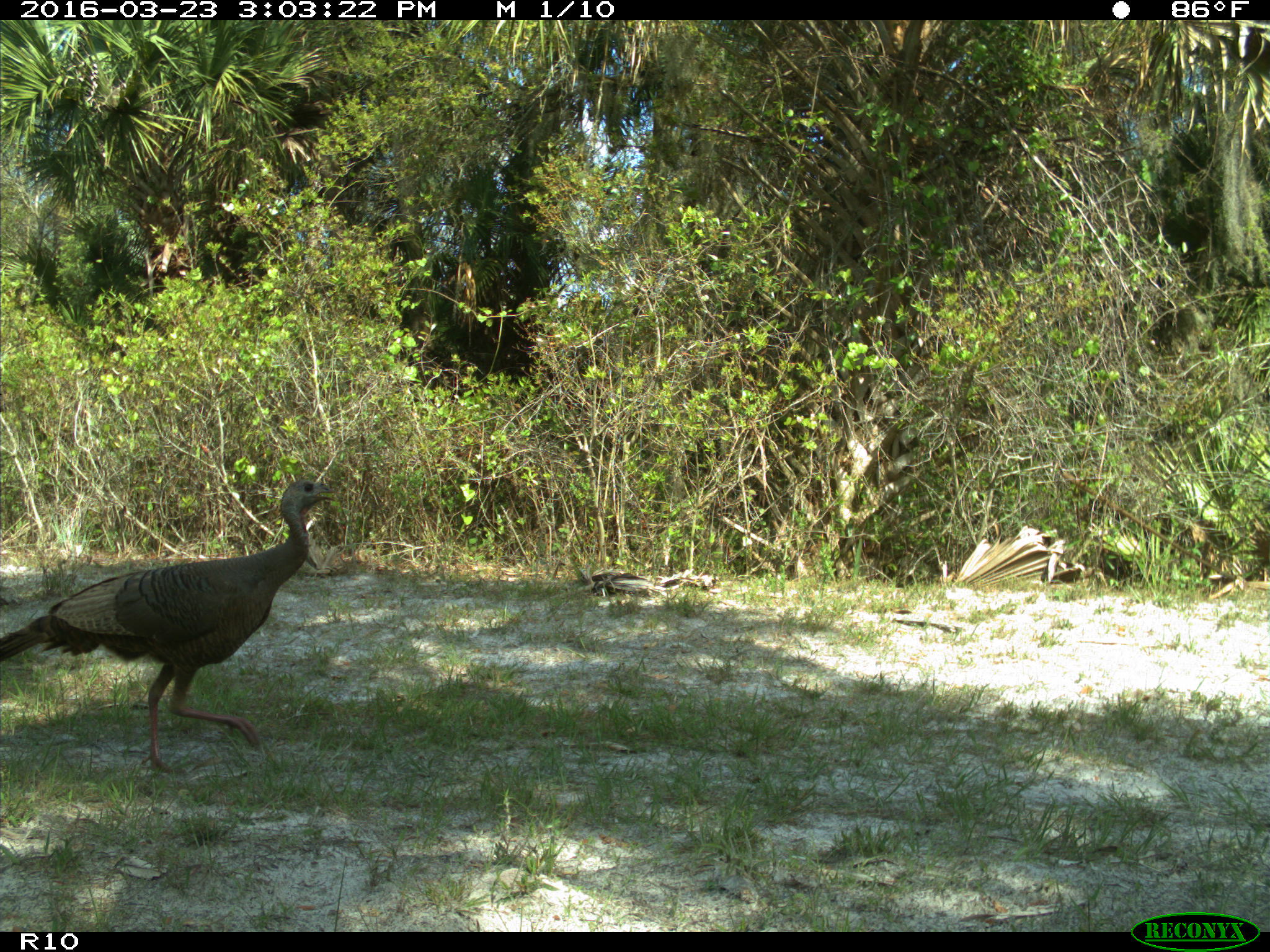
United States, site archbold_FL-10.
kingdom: Animalia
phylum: Chordata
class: Aves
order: Galliformes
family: Phasianidae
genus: Meleagris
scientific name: Meleagris gallopavo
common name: wild turkey